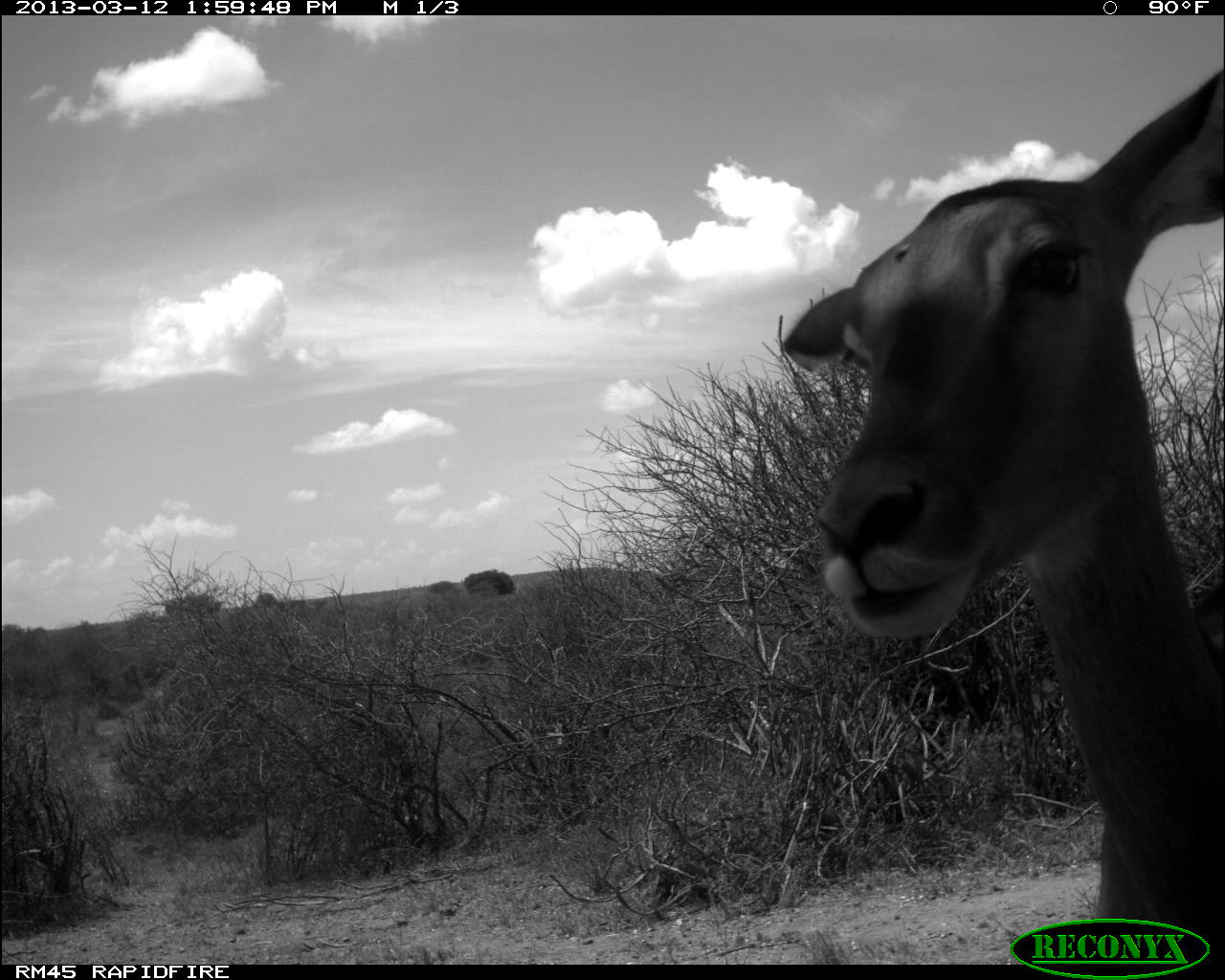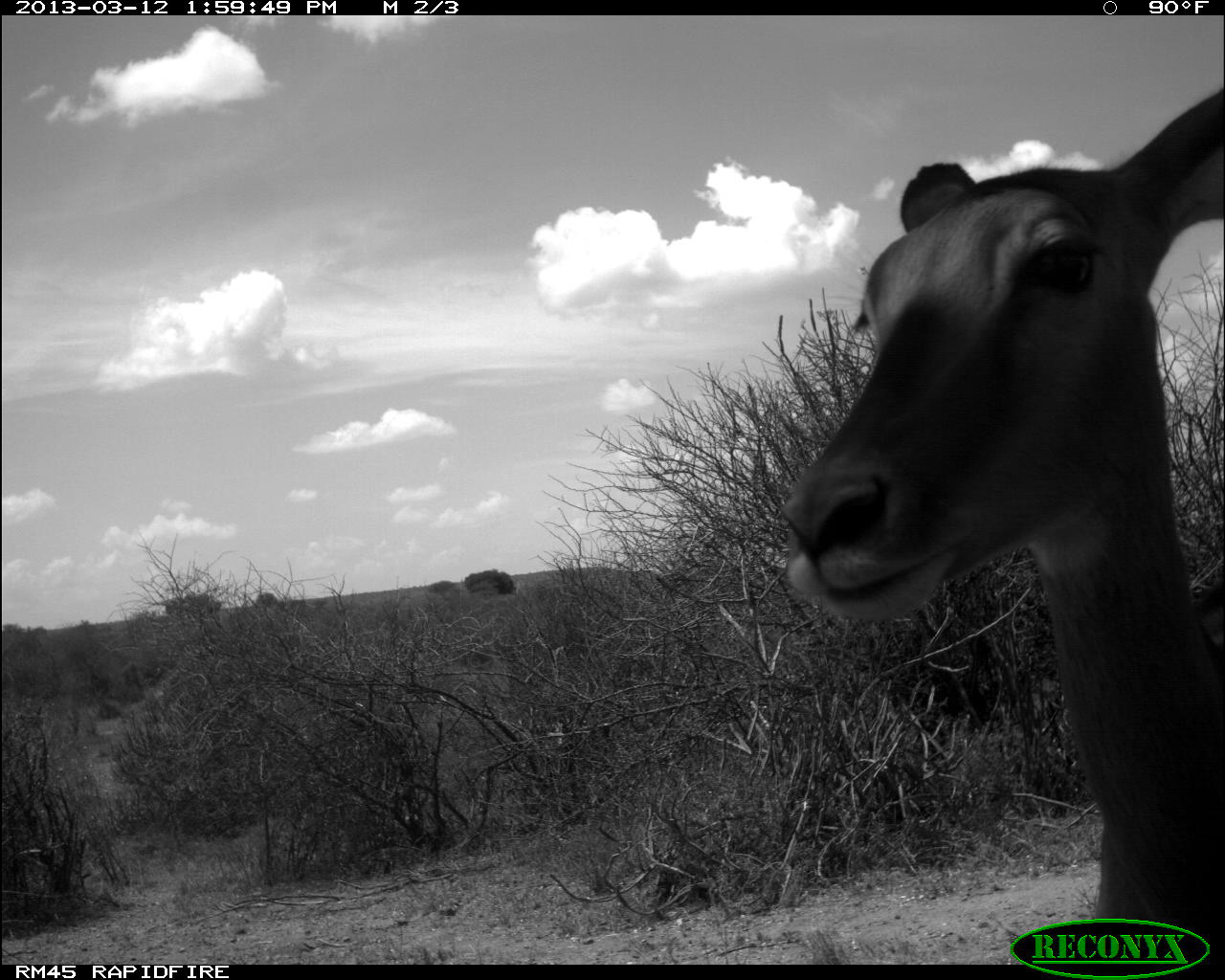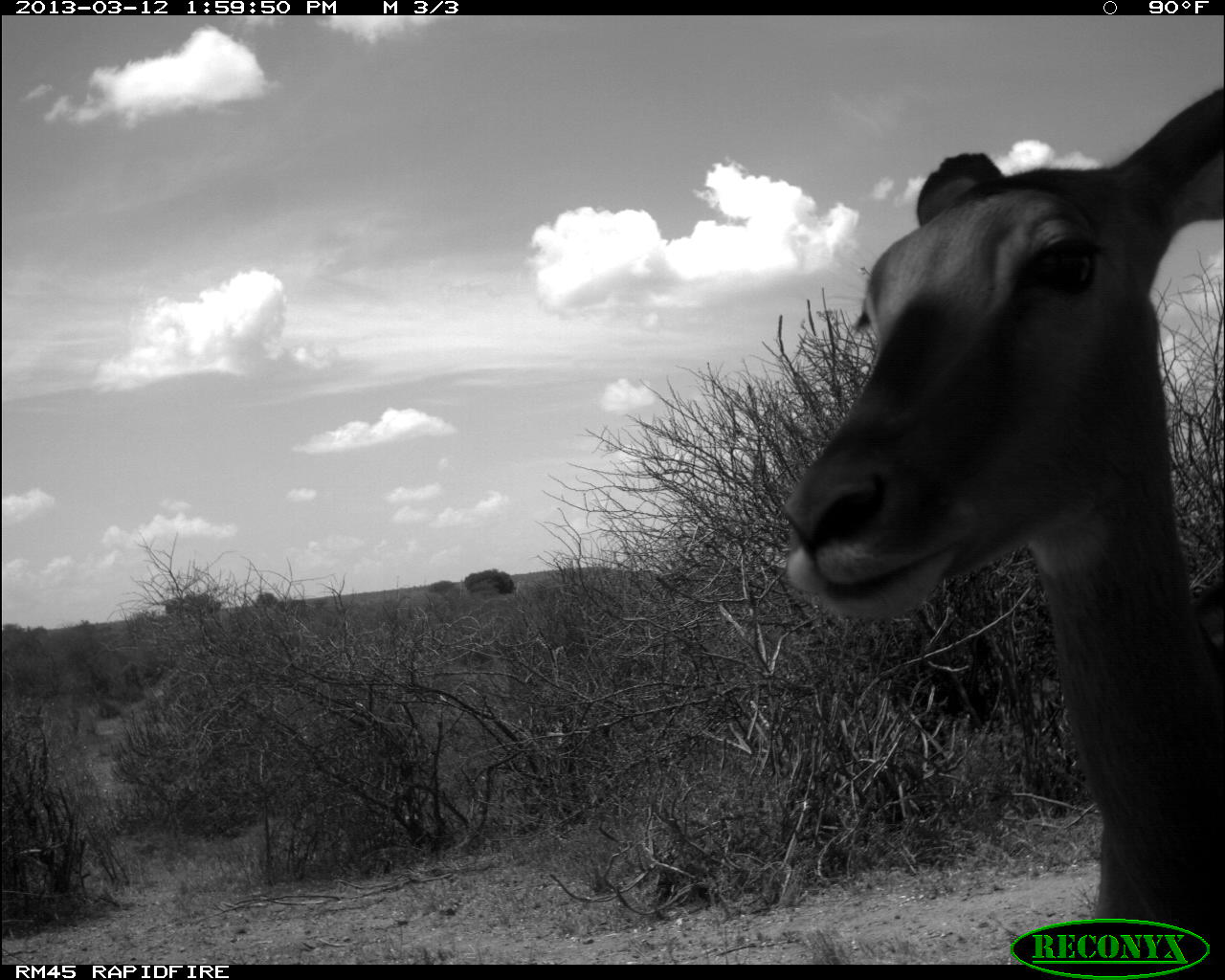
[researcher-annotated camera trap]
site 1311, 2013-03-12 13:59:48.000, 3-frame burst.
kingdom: Animalia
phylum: Chordata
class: Mammalia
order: Artiodactyla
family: Bovidae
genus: Aepyceros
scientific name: Aepyceros melampus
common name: impala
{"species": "Aepyceros melampus (impala)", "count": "1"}